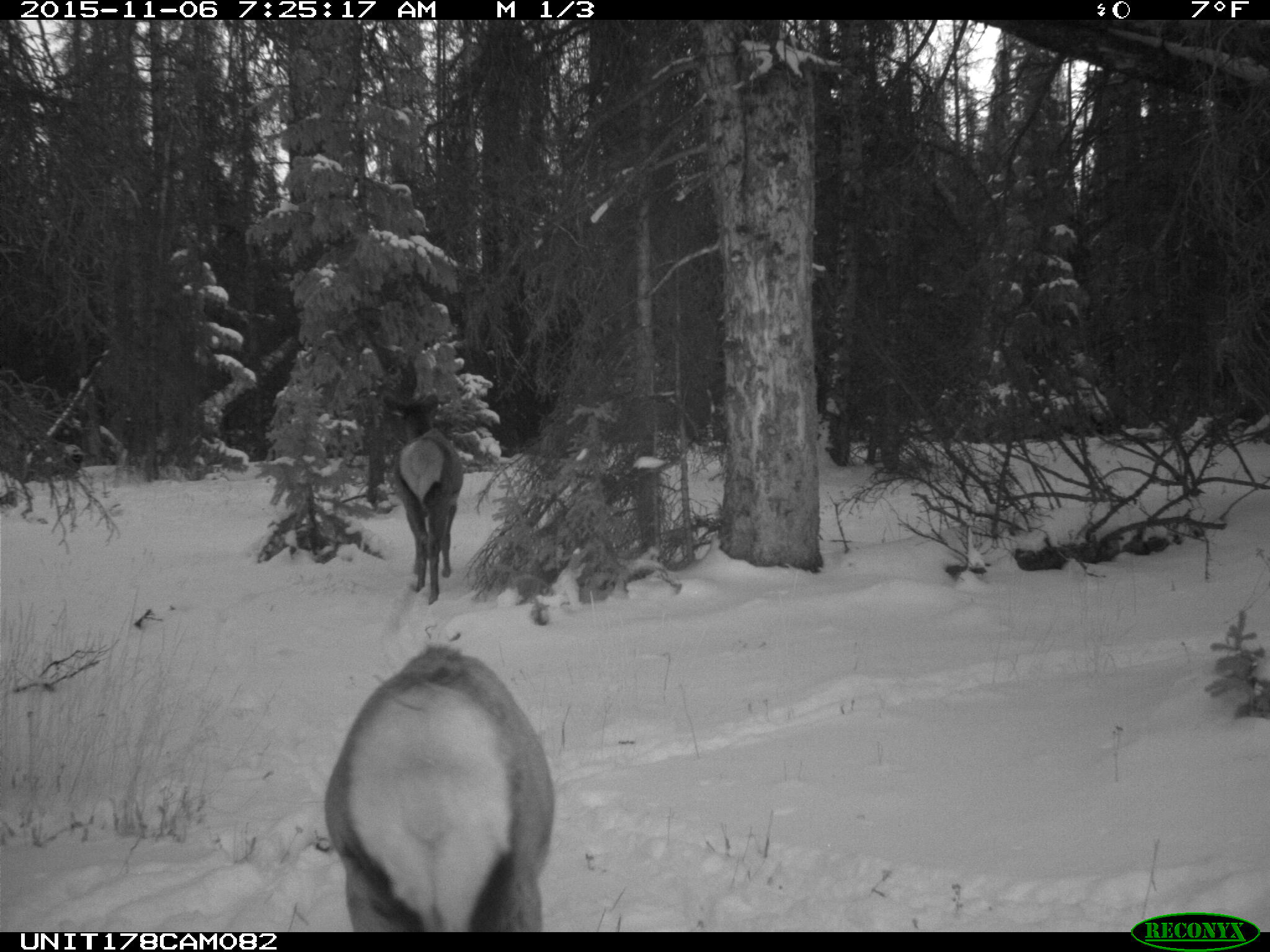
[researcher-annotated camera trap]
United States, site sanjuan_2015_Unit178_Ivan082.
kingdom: Animalia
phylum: Chordata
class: Mammalia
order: Artiodactyla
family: Cervidae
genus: Cervus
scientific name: Cervus elaphus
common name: red deer